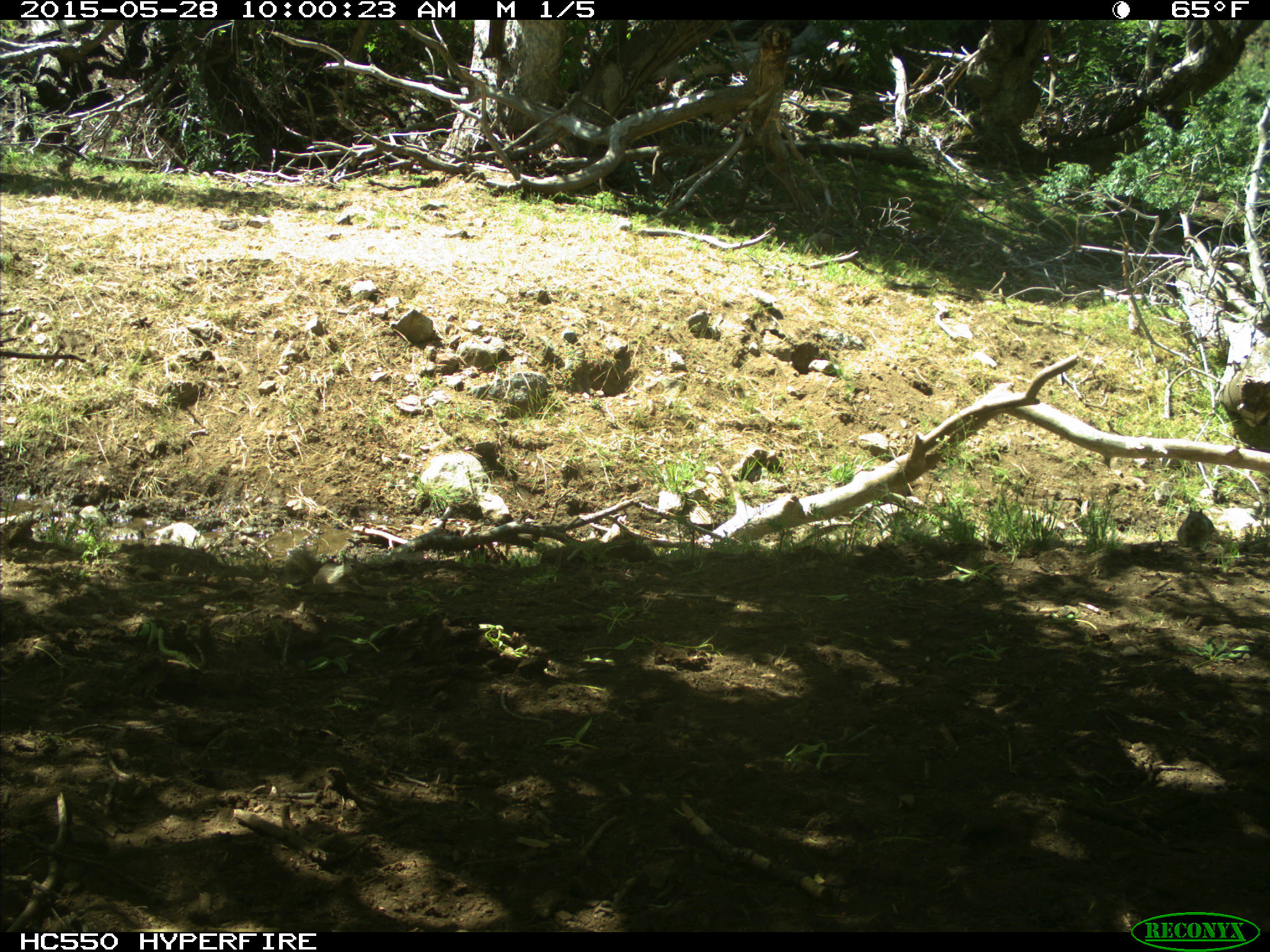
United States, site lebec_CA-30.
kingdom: Animalia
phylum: Chordata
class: Mammalia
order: Rodentia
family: Sciuridae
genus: Otospermophilus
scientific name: Otospermophilus beecheyi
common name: california ground squirrel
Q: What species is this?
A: Otospermophilus beecheyi (california ground squirrel).